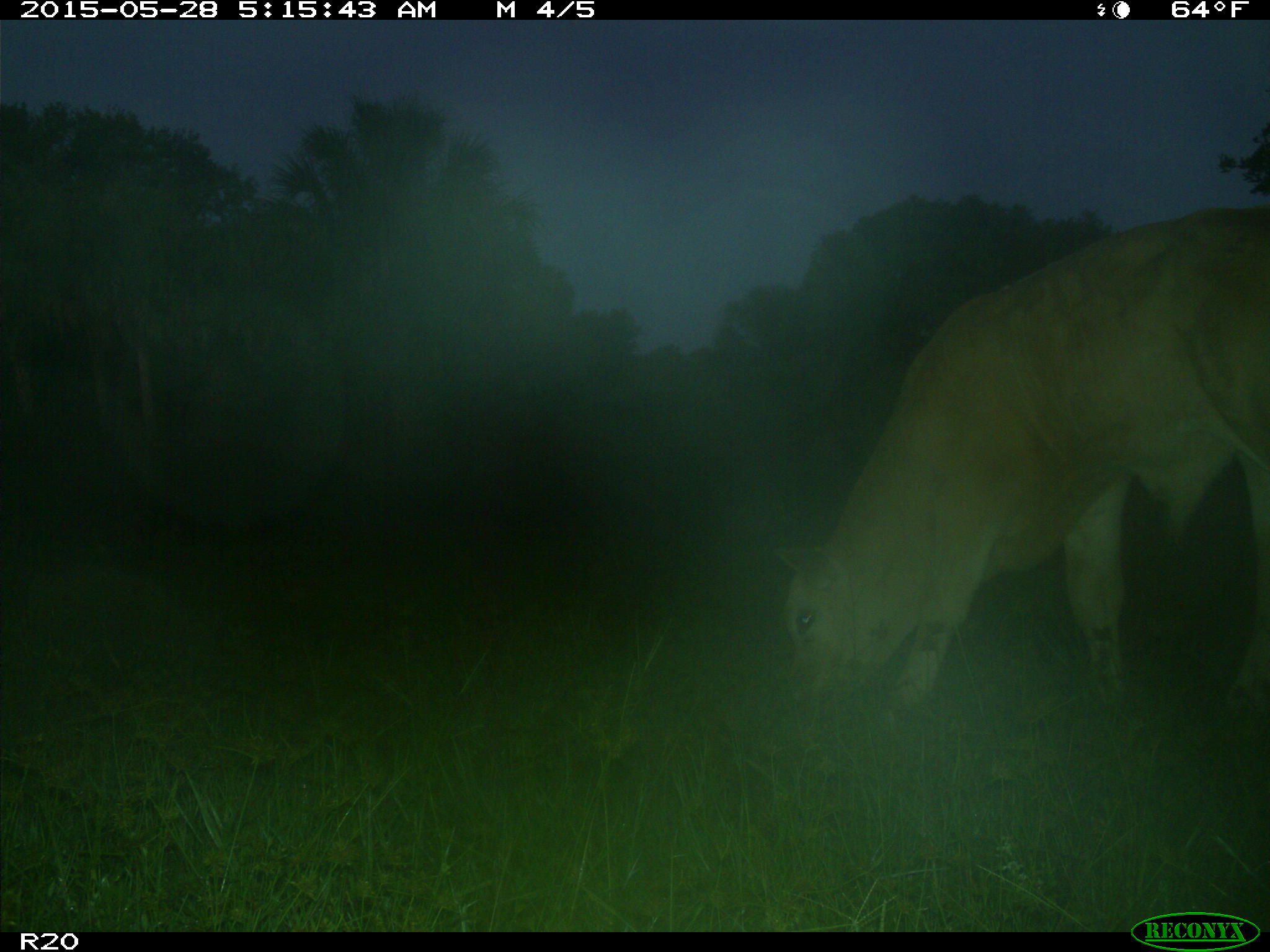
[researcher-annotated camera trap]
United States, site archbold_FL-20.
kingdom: Animalia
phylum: Chordata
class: Mammalia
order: Artiodactyla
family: Bovidae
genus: Bos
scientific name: Bos taurus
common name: domestic cow